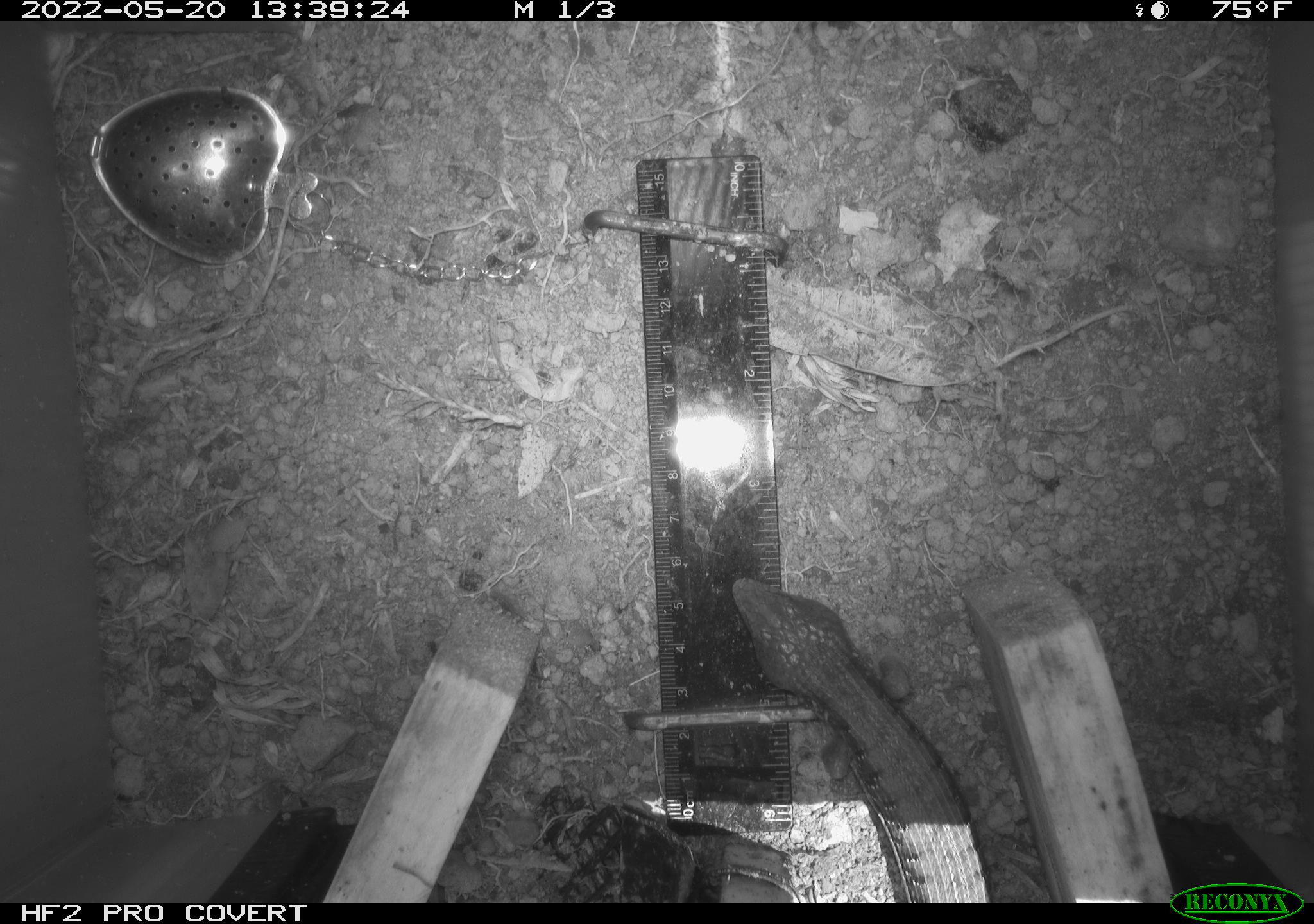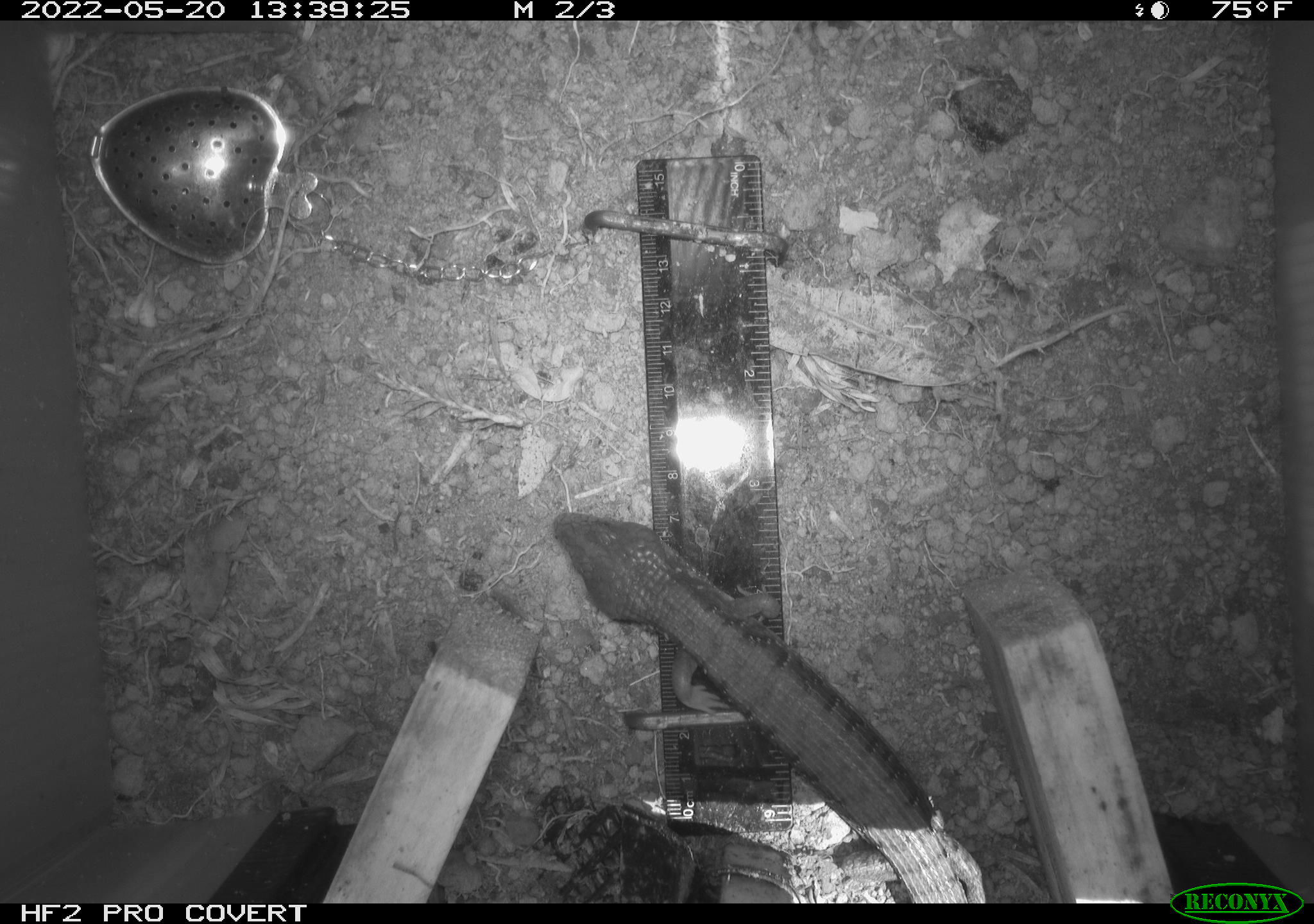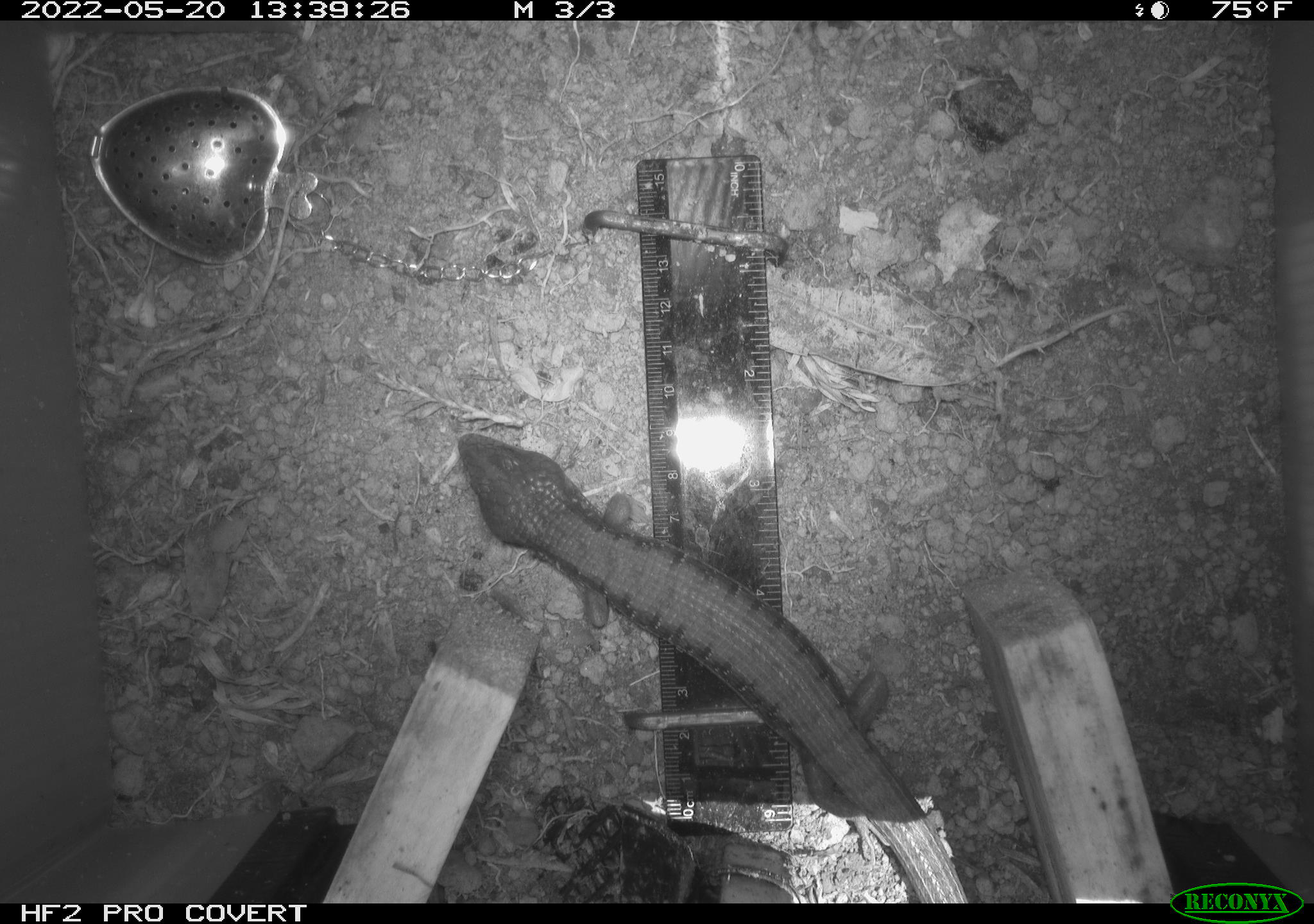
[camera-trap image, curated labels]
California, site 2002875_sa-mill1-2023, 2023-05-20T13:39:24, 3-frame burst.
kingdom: Animalia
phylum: Chordata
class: Reptilia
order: Squamata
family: Anguidae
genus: Elgaria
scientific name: Elgaria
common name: alligator lizards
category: elgaria species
Elgaria species (alligator lizards) (Elgaria).